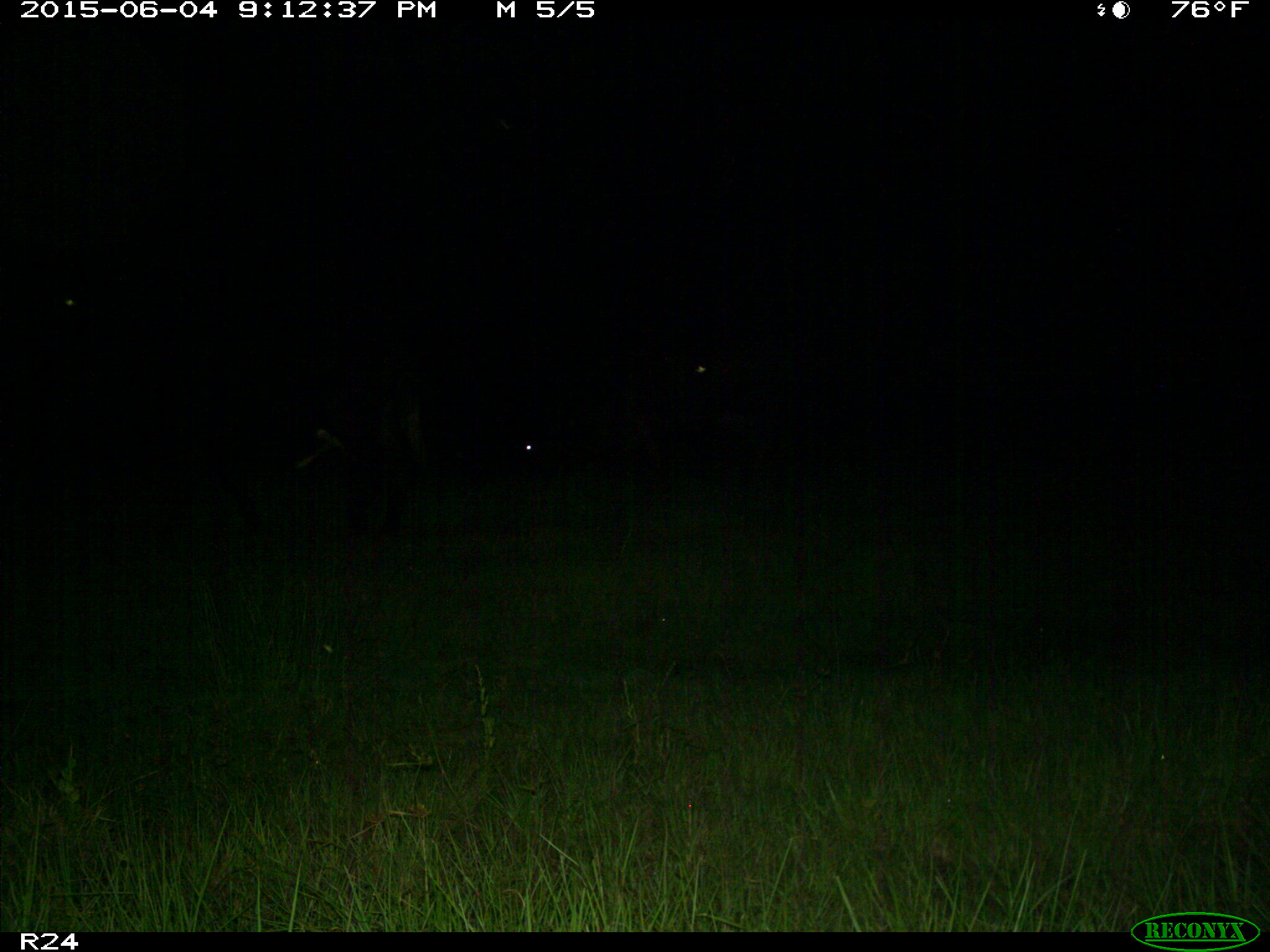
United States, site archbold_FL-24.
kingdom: Animalia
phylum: Chordata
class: Mammalia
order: Artiodactyla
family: Bovidae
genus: Bos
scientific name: Bos taurus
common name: domestic cow